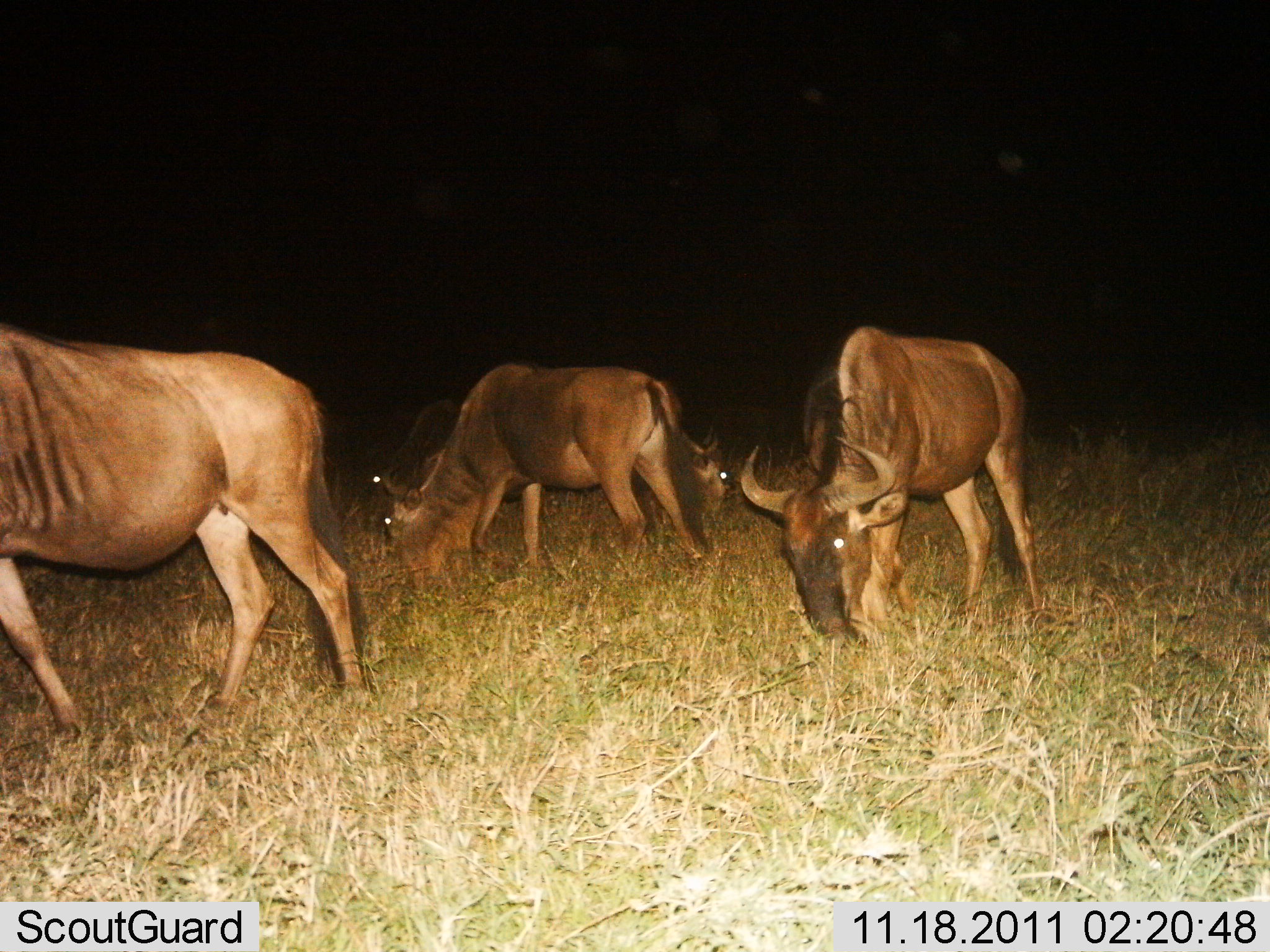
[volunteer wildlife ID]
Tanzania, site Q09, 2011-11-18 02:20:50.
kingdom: Animalia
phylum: Chordata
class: Mammalia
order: Artiodactyla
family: Bovidae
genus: Connochaetes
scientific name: Connochaetes taurinus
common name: blue wildebeest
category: wildebeest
Wildebeest (blue wildebeest) (Connochaetes taurinus), count 4. Behavior (volunteer vote fractions): standing 38%, resting 0%, moving 8%, interacting 0%. Young present (vote fraction): 0%. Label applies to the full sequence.